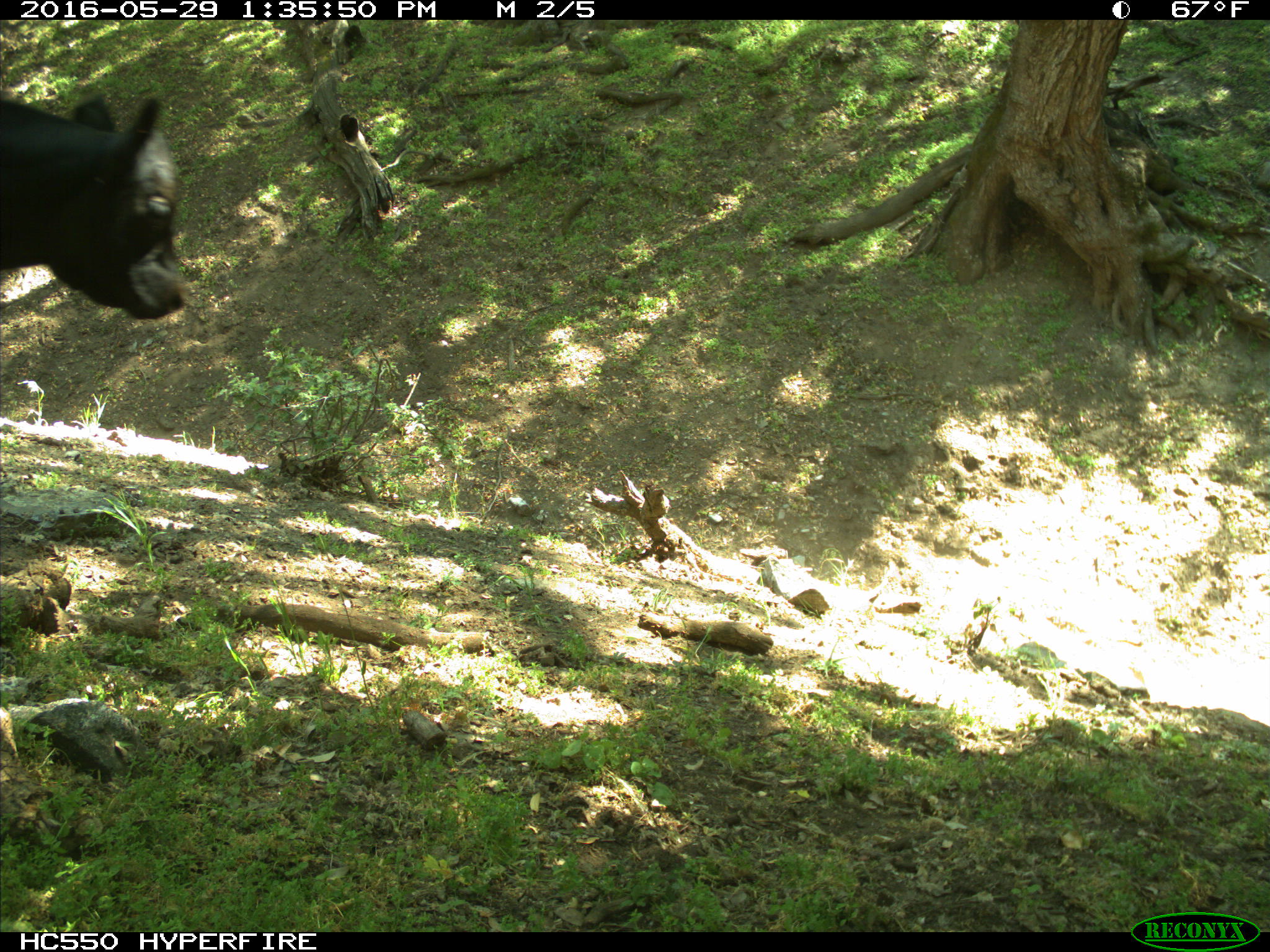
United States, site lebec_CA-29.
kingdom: Animalia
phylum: Chordata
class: Mammalia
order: Artiodactyla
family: Bovidae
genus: Bos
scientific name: Bos taurus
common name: domestic cow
Bos taurus (domestic cow).